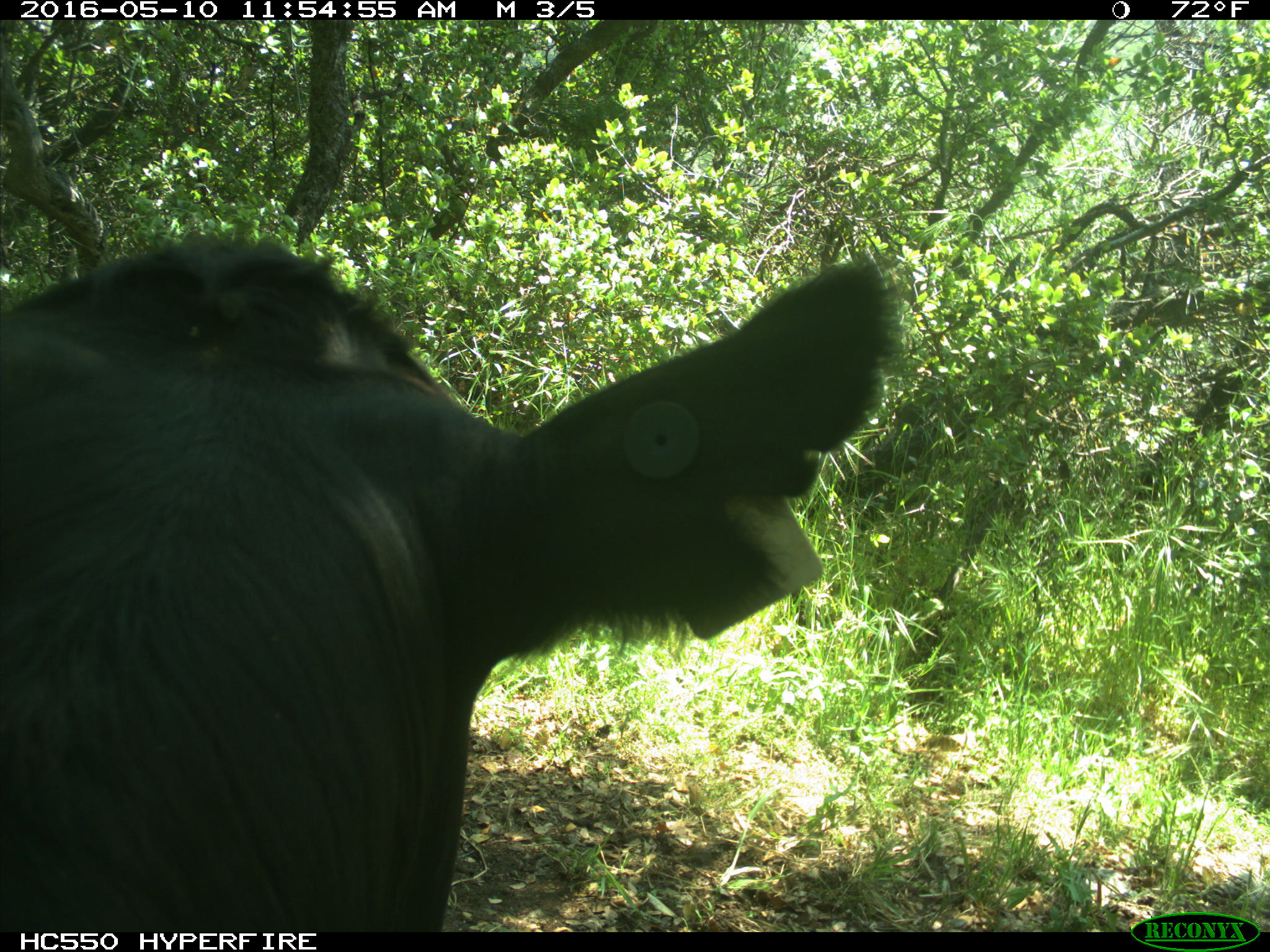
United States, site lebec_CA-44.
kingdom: Animalia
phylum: Chordata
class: Mammalia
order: Artiodactyla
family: Bovidae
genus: Bos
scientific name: Bos taurus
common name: domestic cow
Bos taurus (domestic cow).